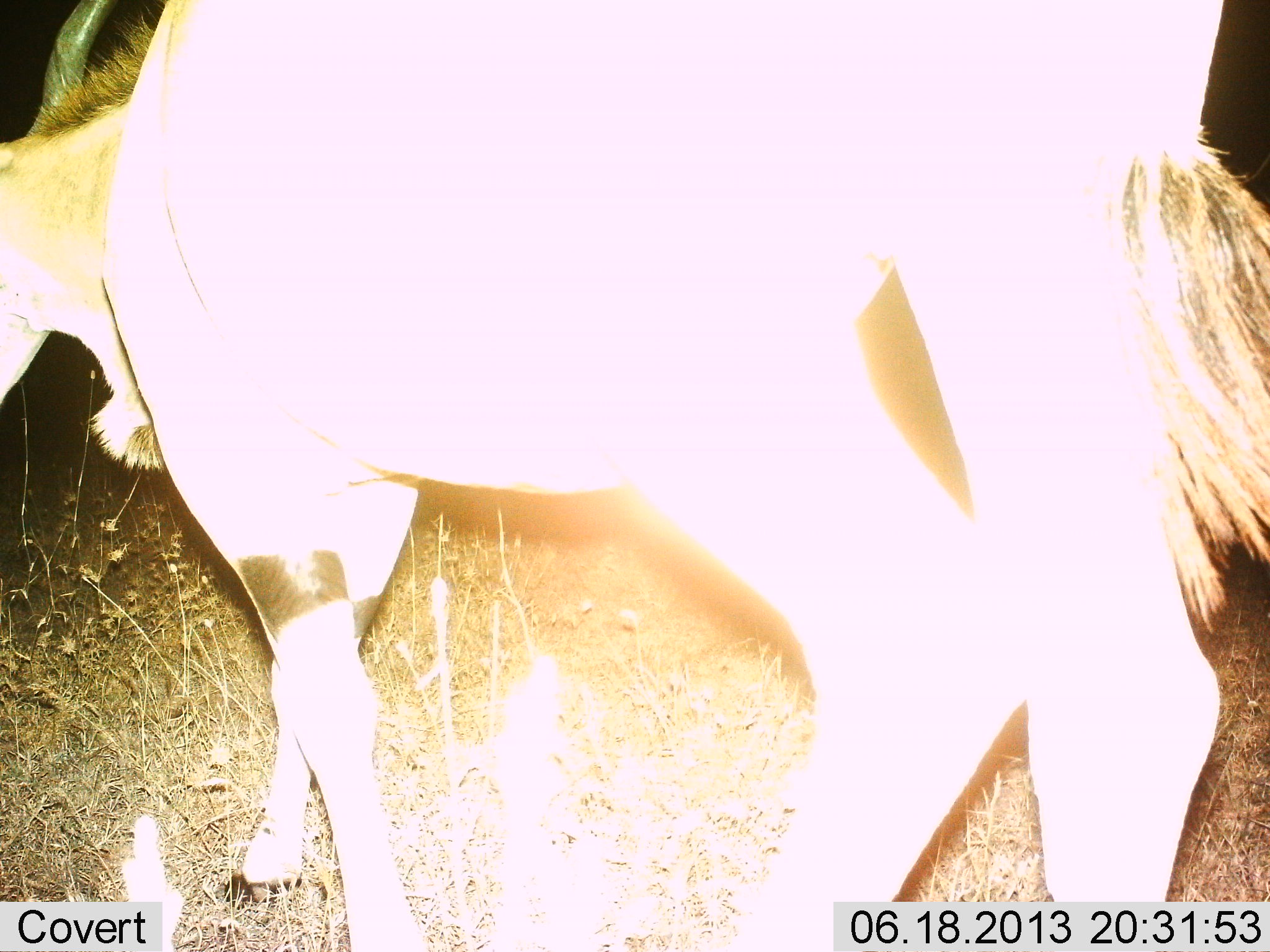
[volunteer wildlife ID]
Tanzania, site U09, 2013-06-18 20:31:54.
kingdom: Animalia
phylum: Chordata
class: Mammalia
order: Artiodactyla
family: Bovidae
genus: Tragelaphus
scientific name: Tragelaphus oryx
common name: eland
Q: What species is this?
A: Eland (Tragelaphus oryx).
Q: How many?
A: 1.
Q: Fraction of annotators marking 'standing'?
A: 40%.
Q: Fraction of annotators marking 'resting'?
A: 0%.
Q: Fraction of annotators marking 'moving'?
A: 60%.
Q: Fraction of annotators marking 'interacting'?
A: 0%.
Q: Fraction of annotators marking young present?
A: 0%.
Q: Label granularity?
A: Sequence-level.